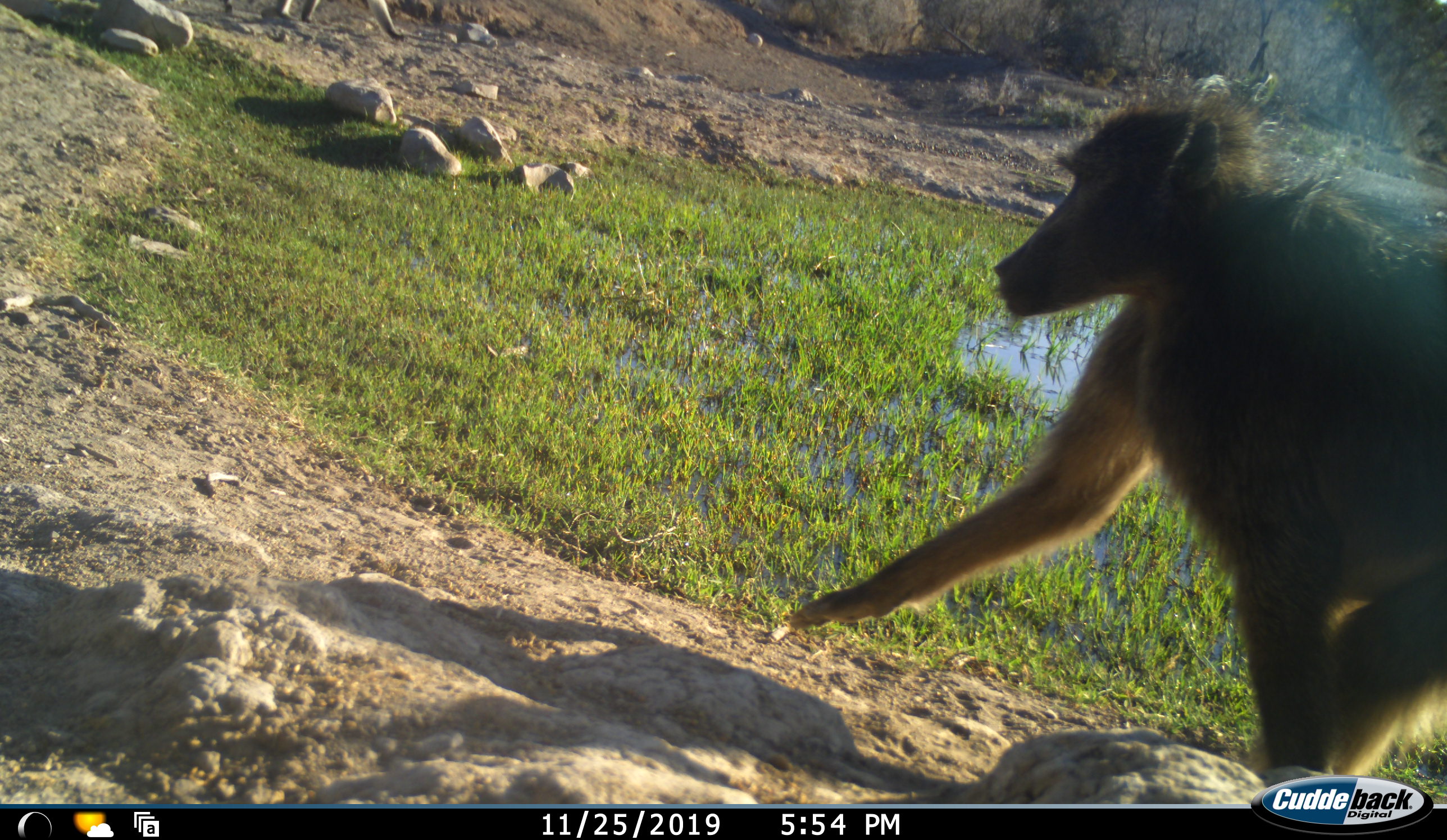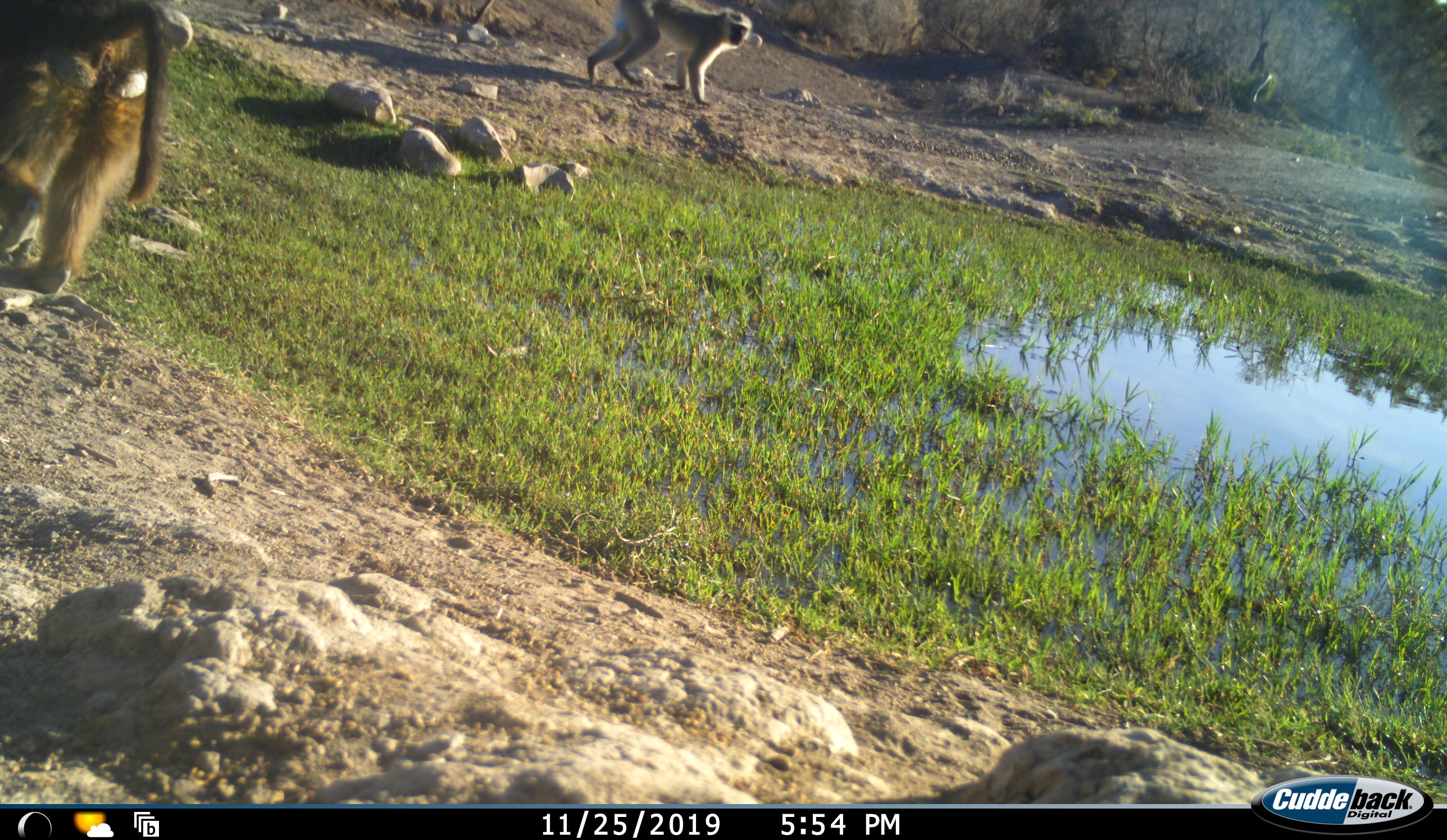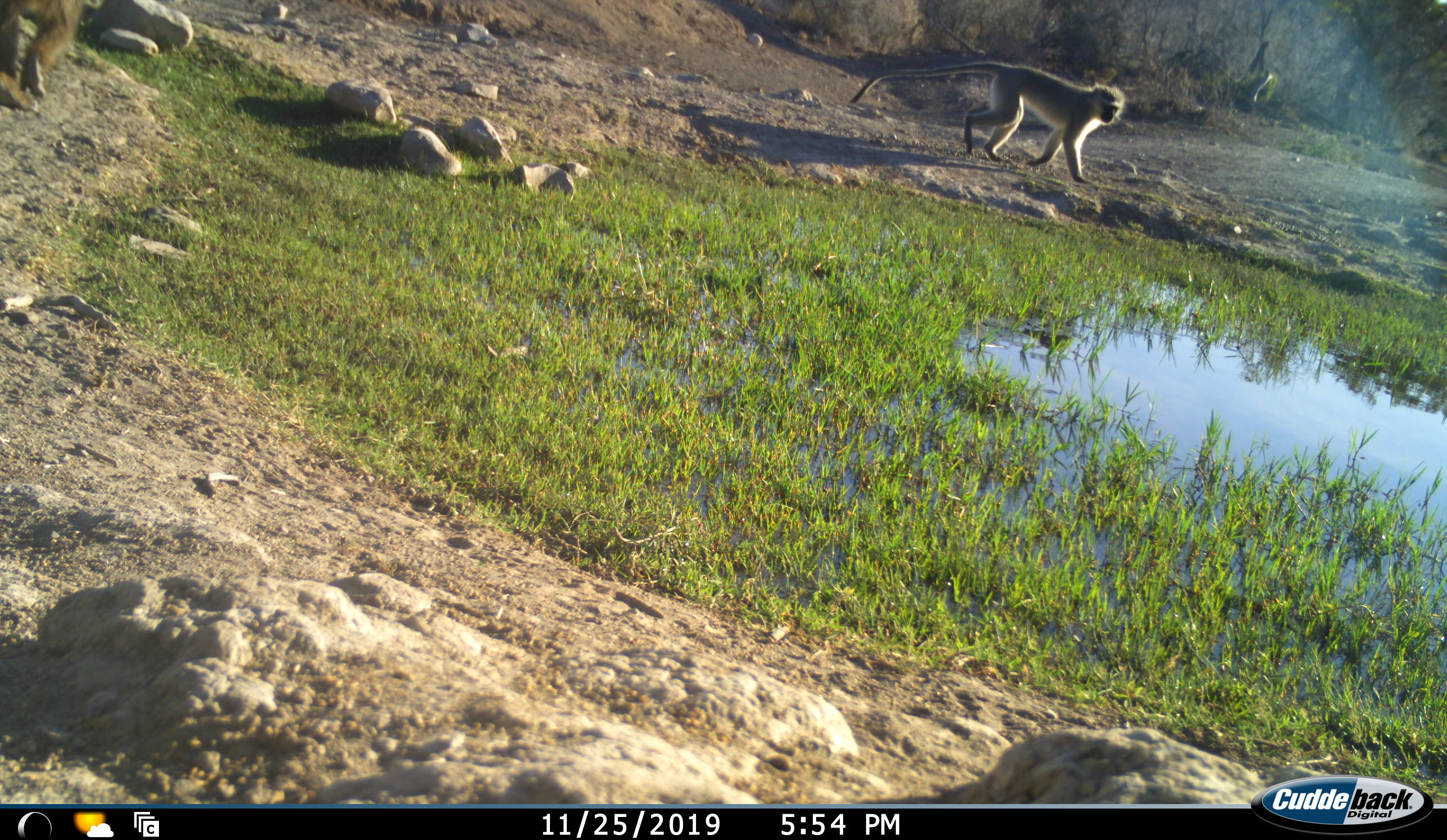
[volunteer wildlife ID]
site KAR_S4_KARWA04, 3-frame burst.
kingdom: Animalia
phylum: Chordata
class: Mammalia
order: Primates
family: Cercopithecidae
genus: Papio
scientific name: Papio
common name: baboon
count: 1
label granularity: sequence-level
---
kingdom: Animalia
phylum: Chordata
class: Mammalia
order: Primates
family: Cercopithecidae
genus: Chlorocebus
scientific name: Chlorocebus pygerythrus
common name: vervet monkey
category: monkeyvervet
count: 1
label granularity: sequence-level